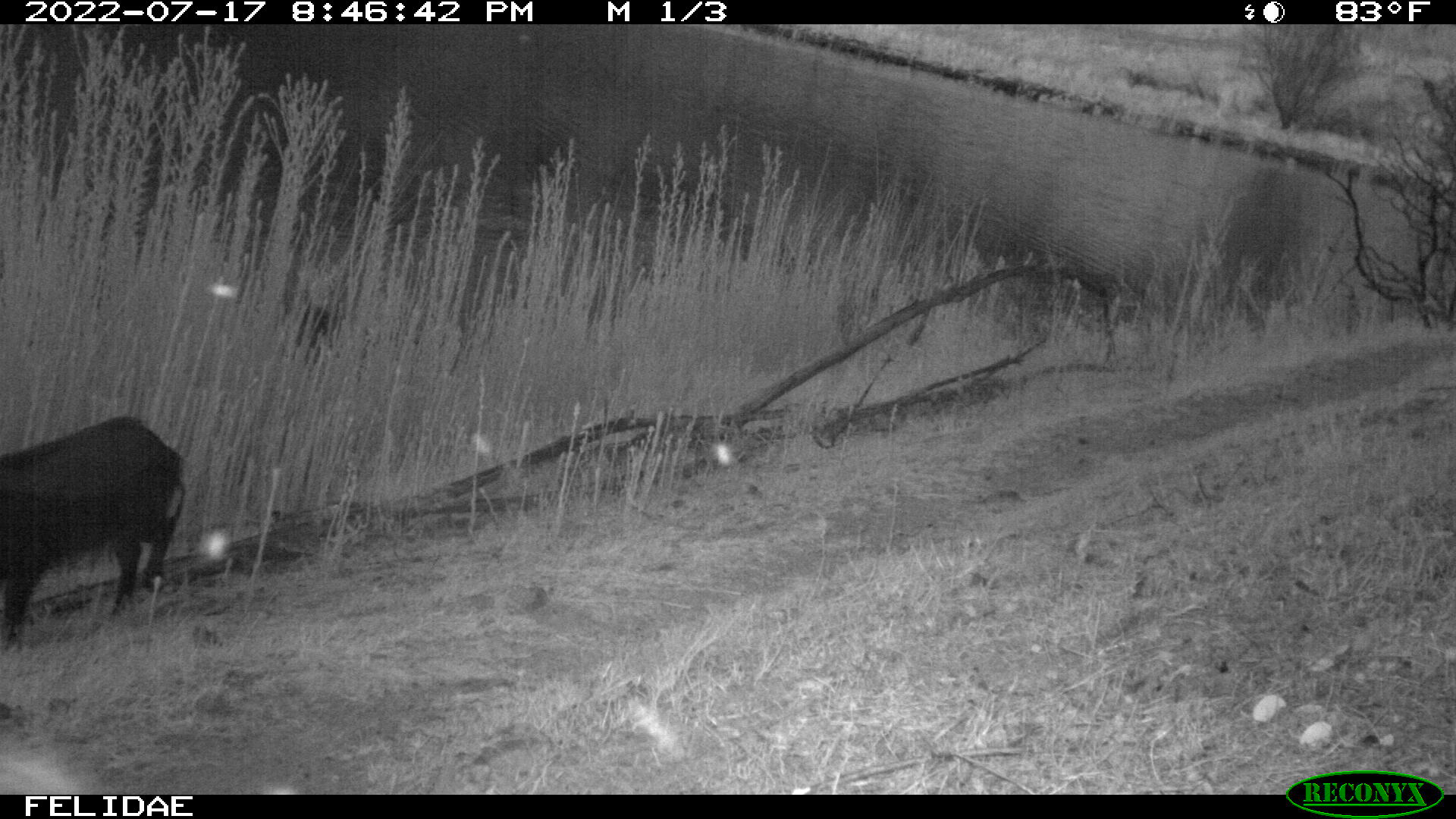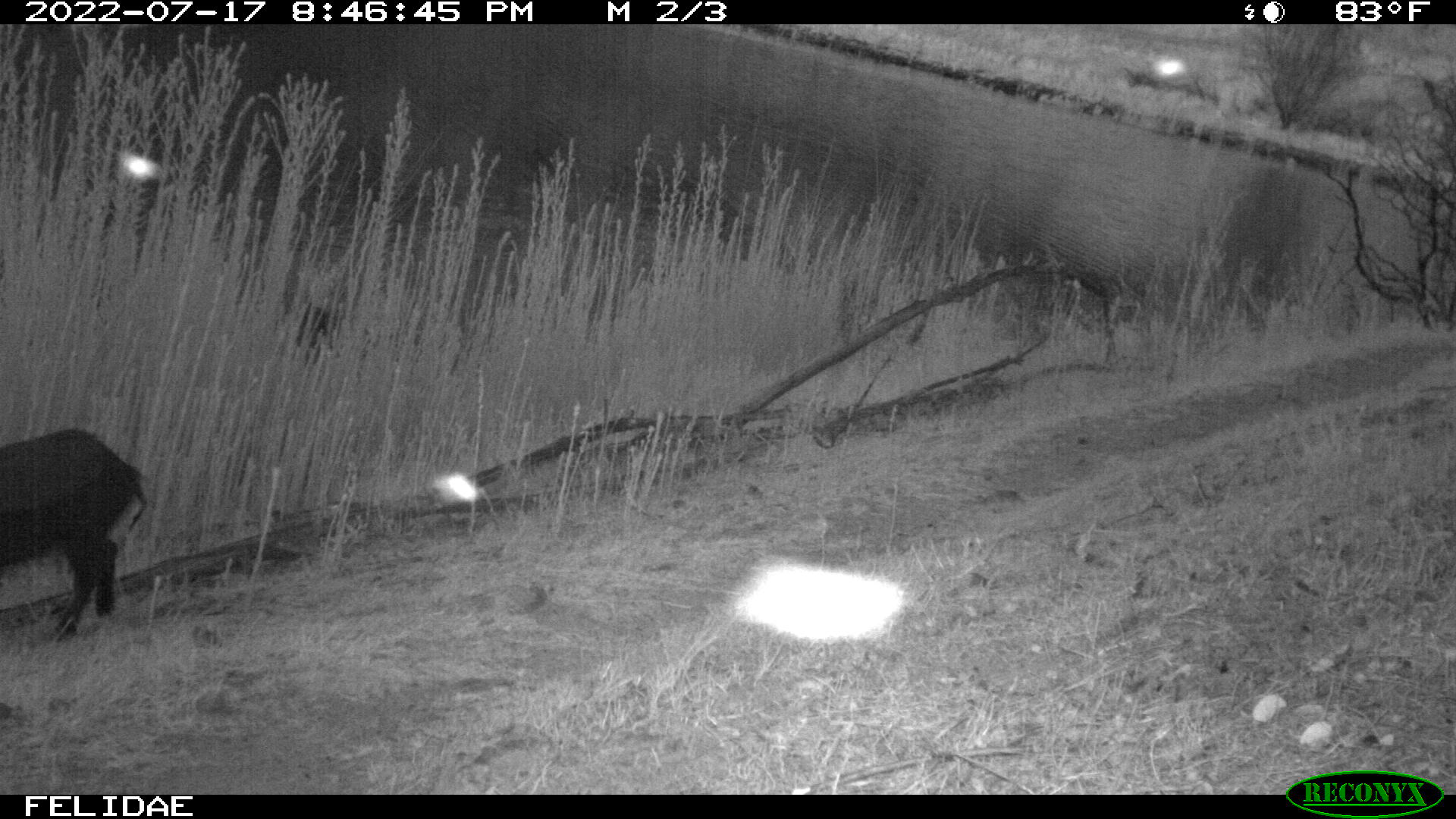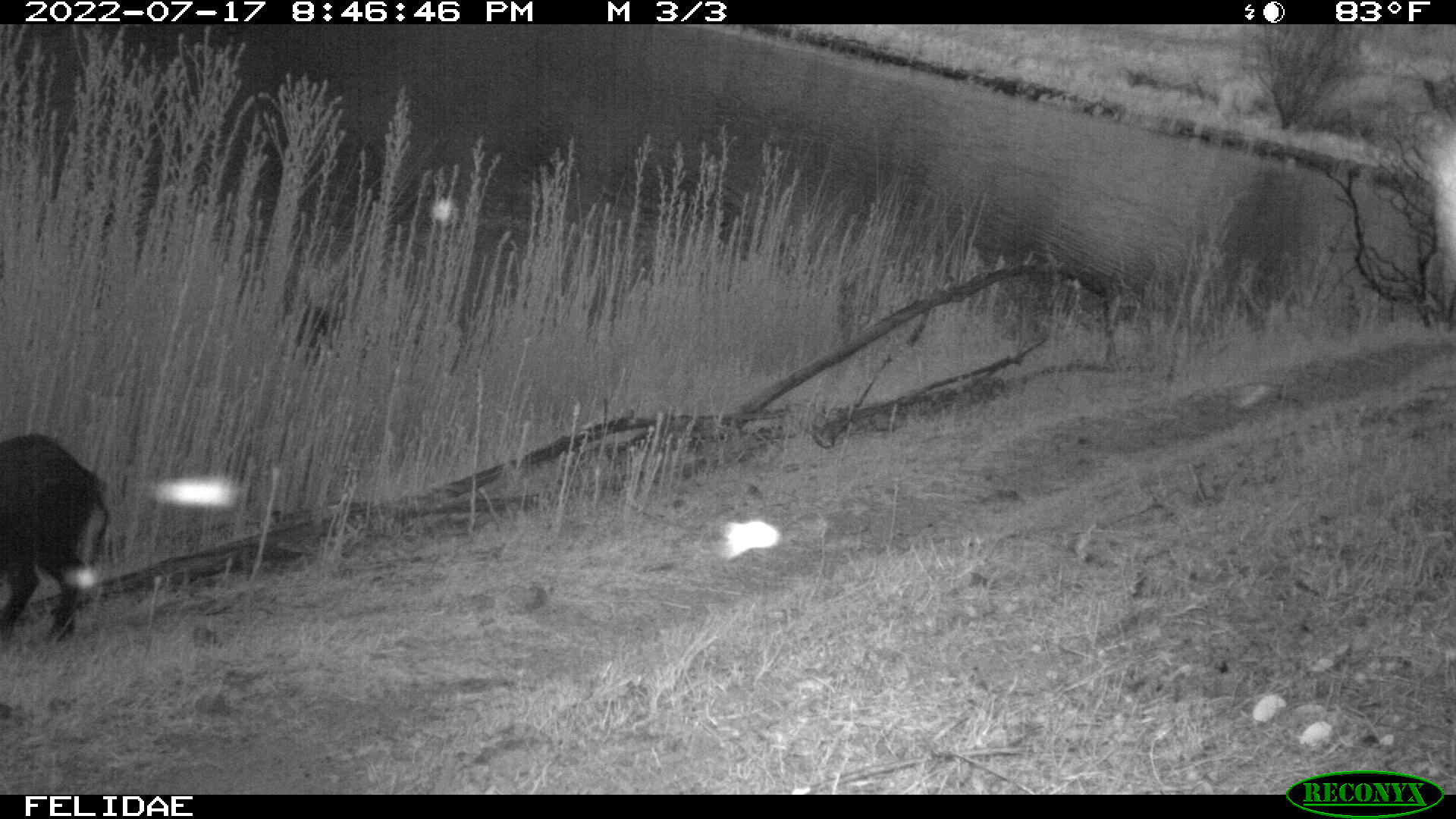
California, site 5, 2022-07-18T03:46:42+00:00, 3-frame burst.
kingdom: Animalia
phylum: Chordata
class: Mammalia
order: Artiodactyla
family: Suidae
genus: Sus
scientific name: Sus scrofa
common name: wild boar